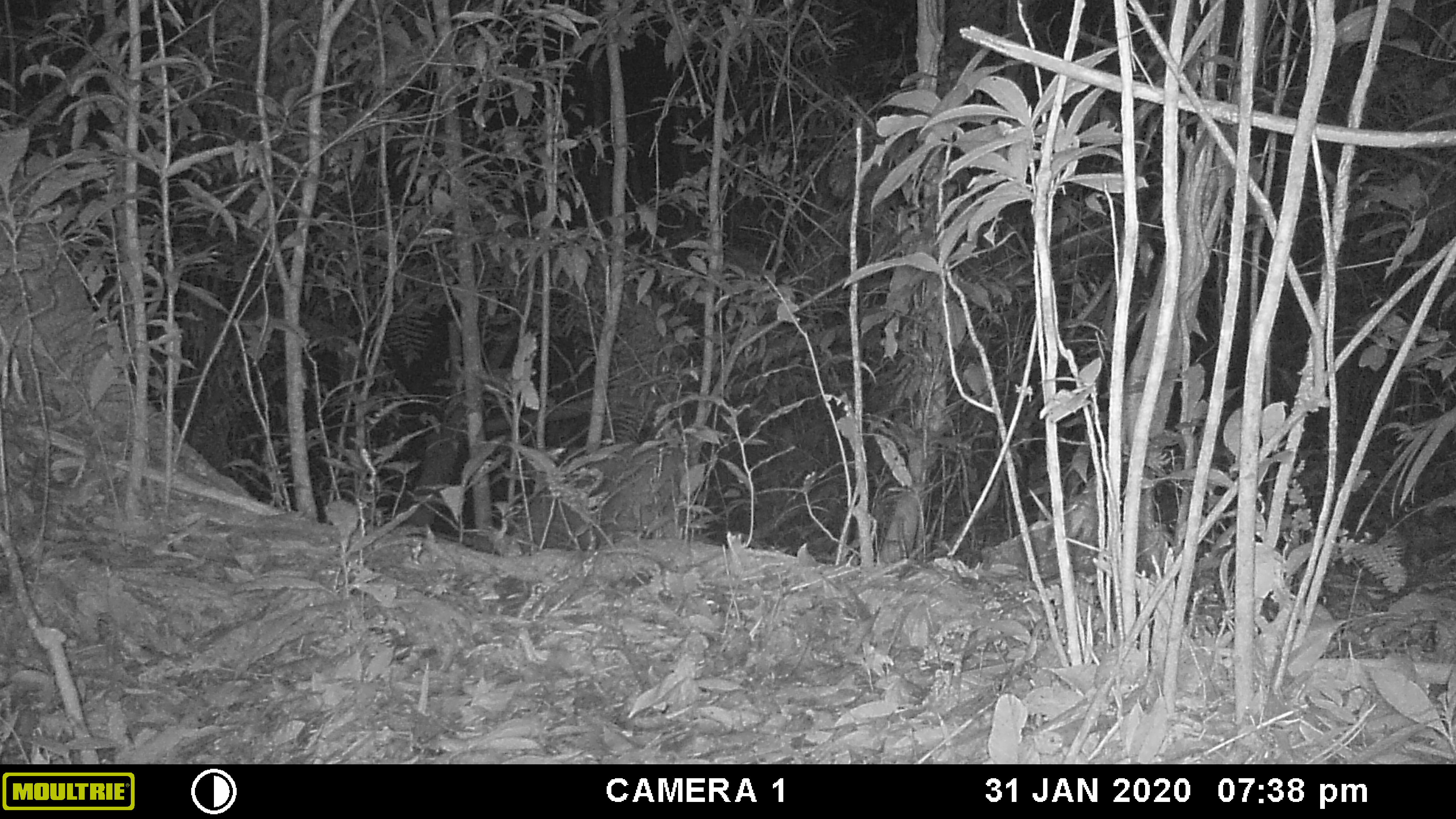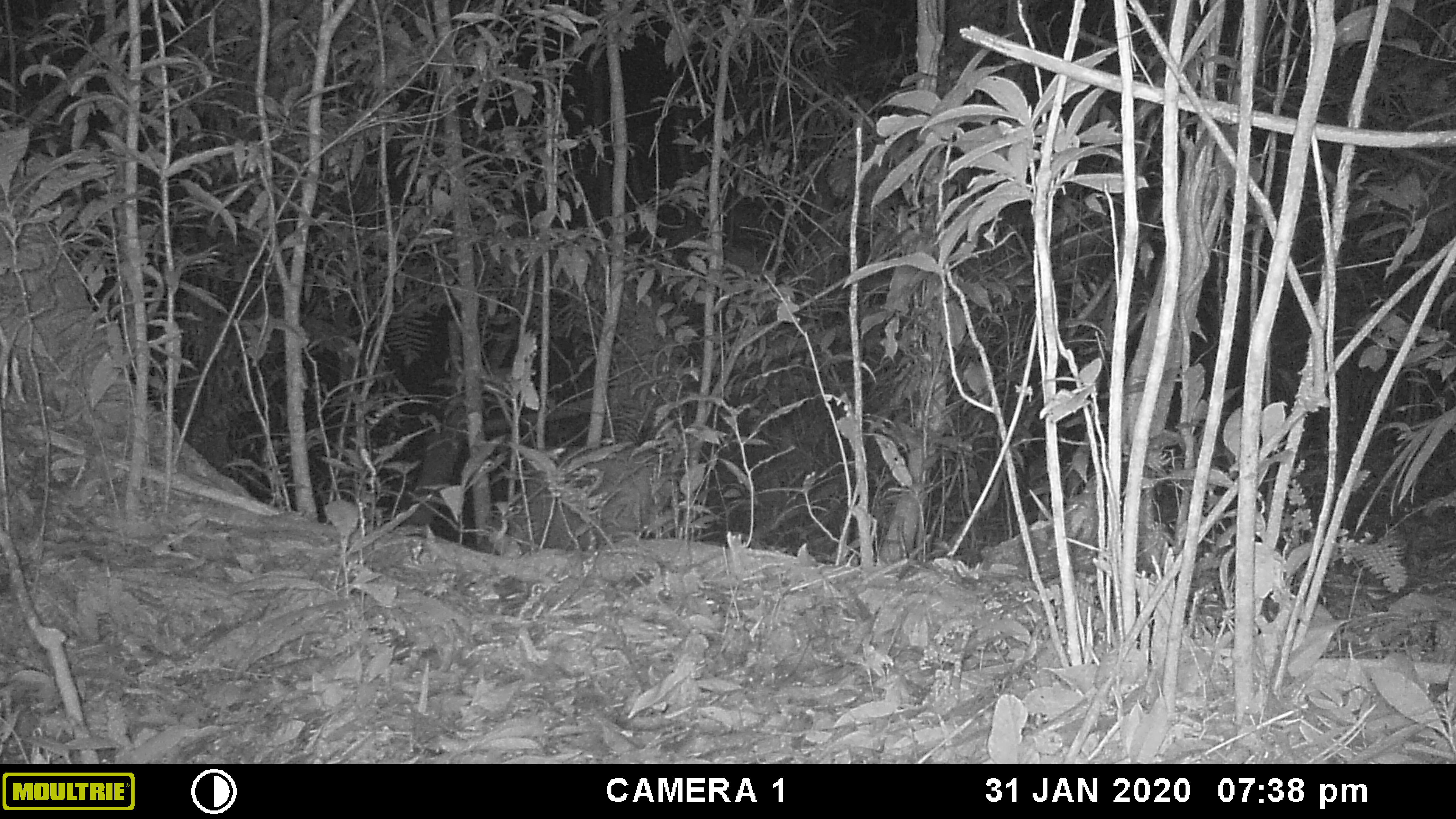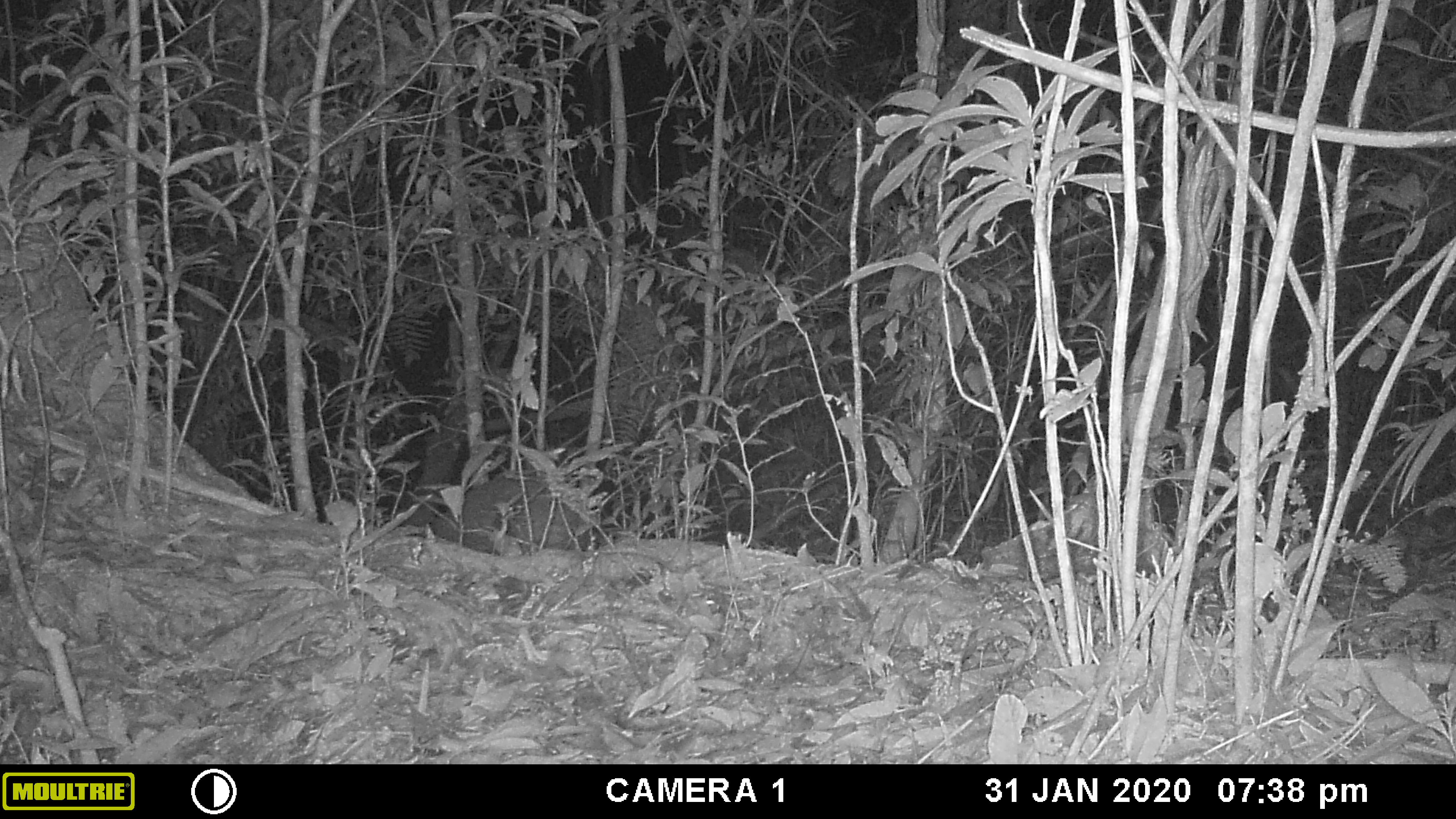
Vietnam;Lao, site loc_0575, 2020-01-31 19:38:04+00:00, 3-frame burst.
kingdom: Animalia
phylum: Chordata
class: Mammalia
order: Artiodactyla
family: Cervidae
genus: Muntiacus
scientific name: Muntiacus rooseveltorum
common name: roosevelt's muntjac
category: roosevelts muntjac group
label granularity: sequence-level